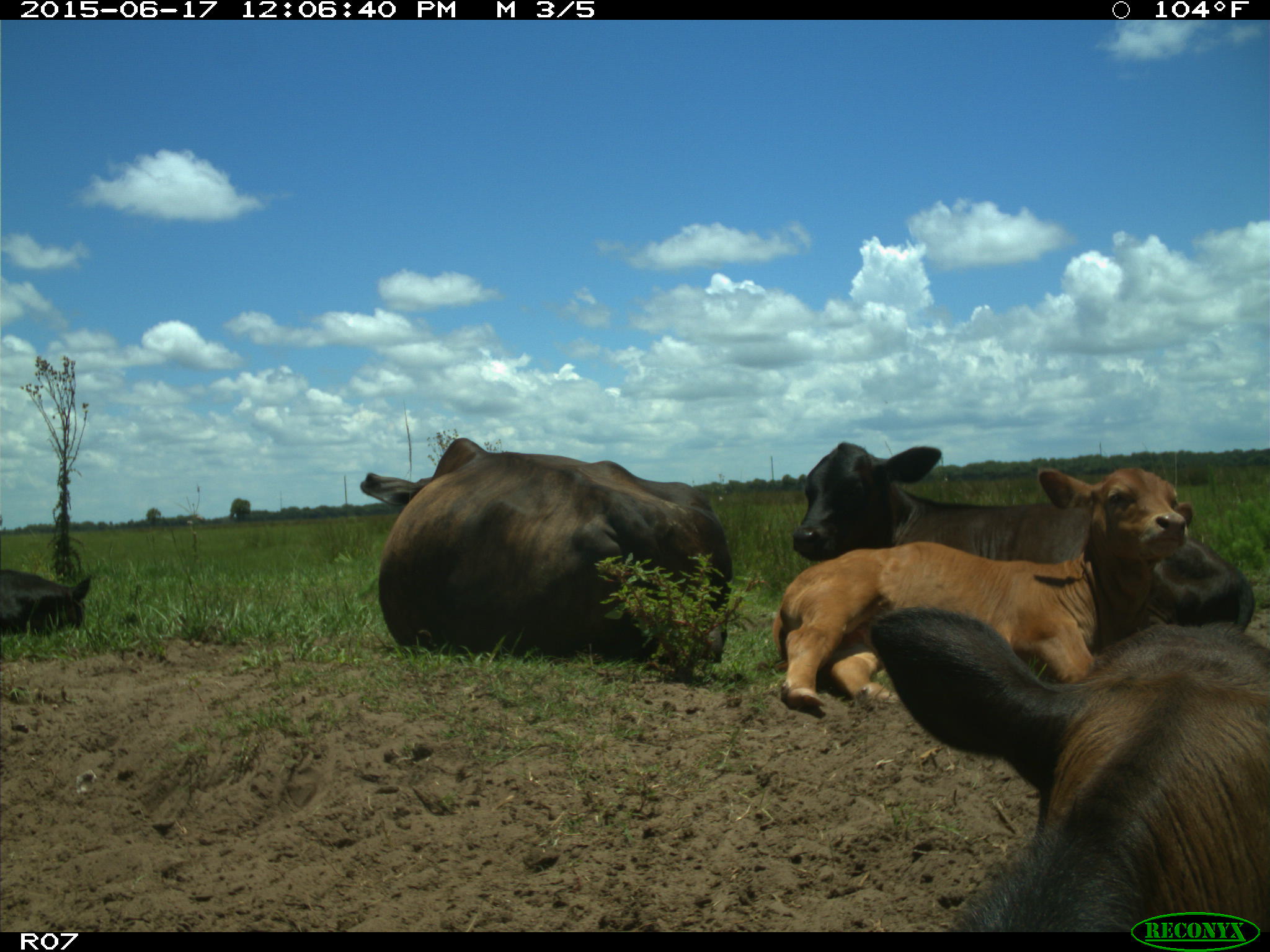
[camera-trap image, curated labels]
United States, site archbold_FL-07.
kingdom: Animalia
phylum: Chordata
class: Mammalia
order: Artiodactyla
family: Bovidae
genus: Bos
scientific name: Bos taurus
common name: domestic cow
Bos taurus (domestic cow).